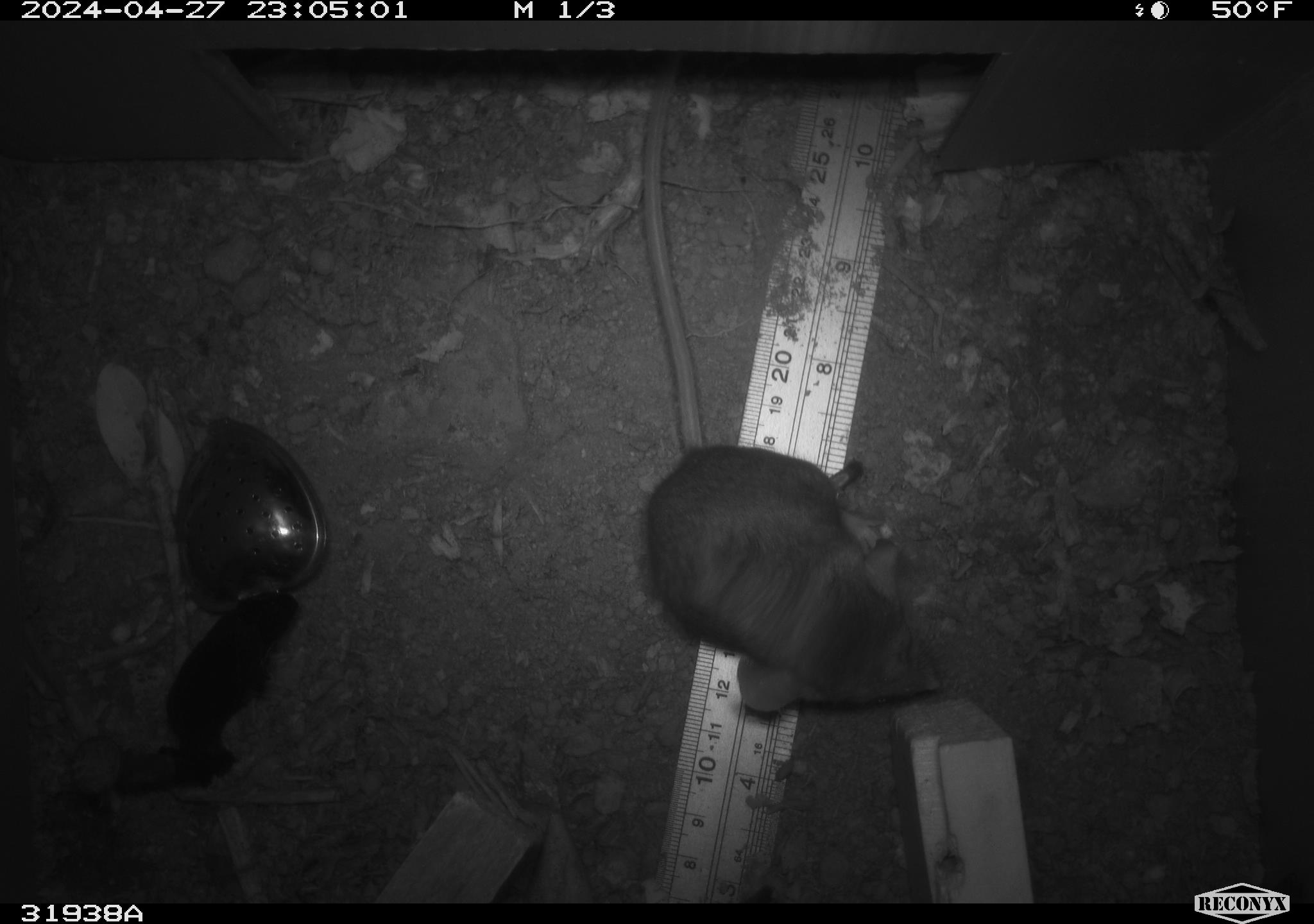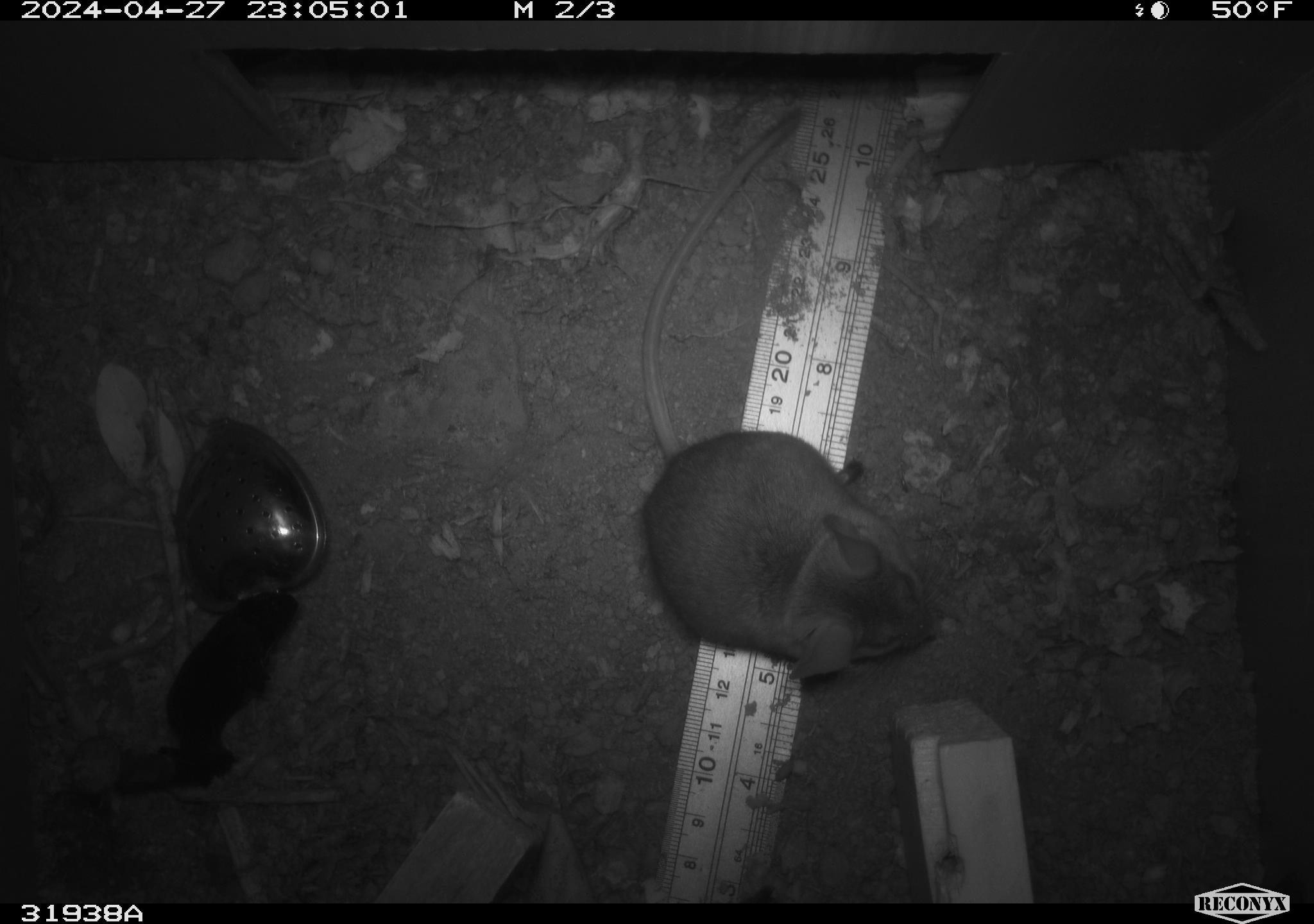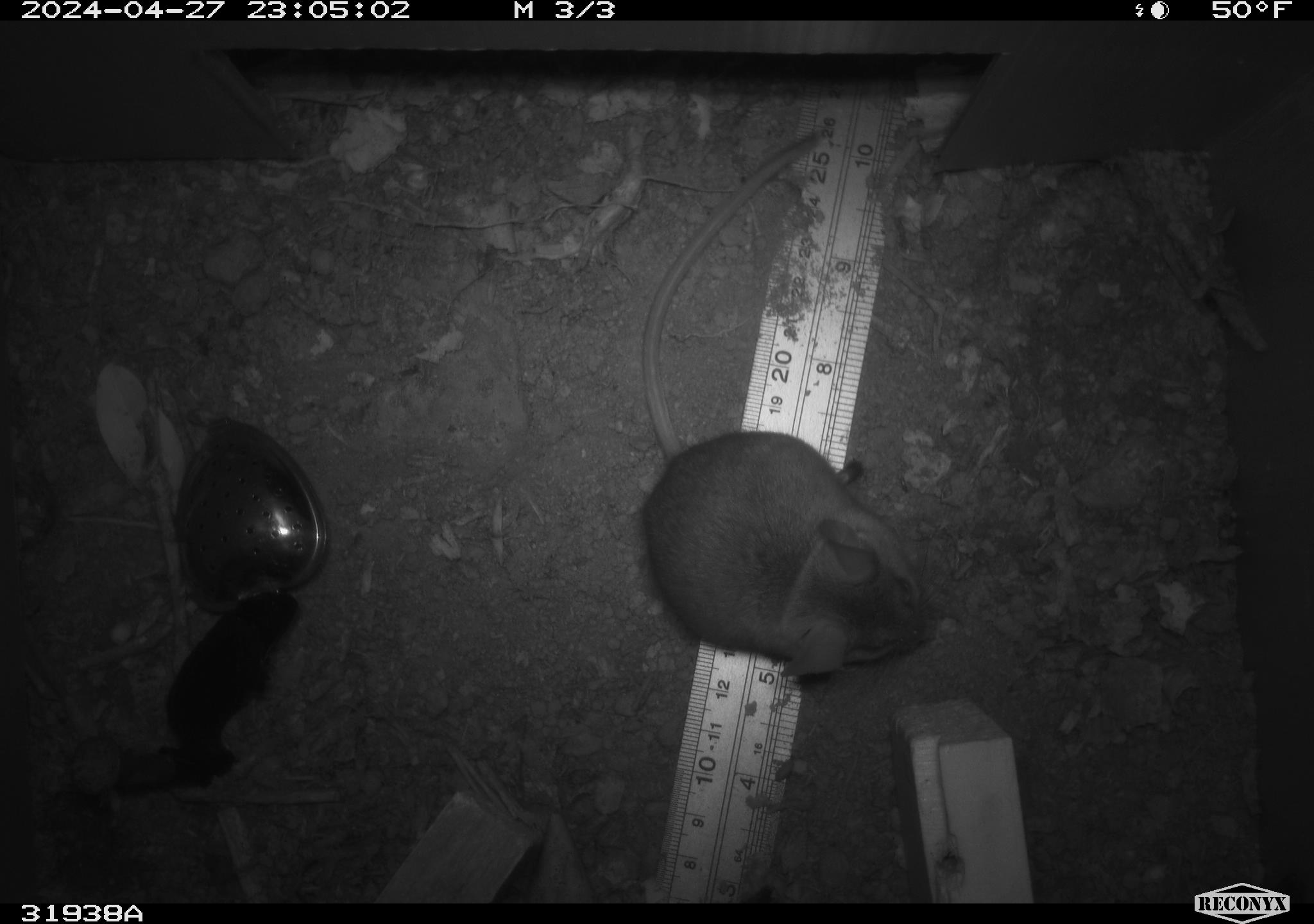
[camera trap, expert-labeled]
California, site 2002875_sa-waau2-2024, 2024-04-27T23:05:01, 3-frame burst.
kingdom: Animalia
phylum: Chordata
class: Mammalia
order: Rodentia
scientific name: Rodentia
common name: mouse species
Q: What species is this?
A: Mouse species (Rodentia).